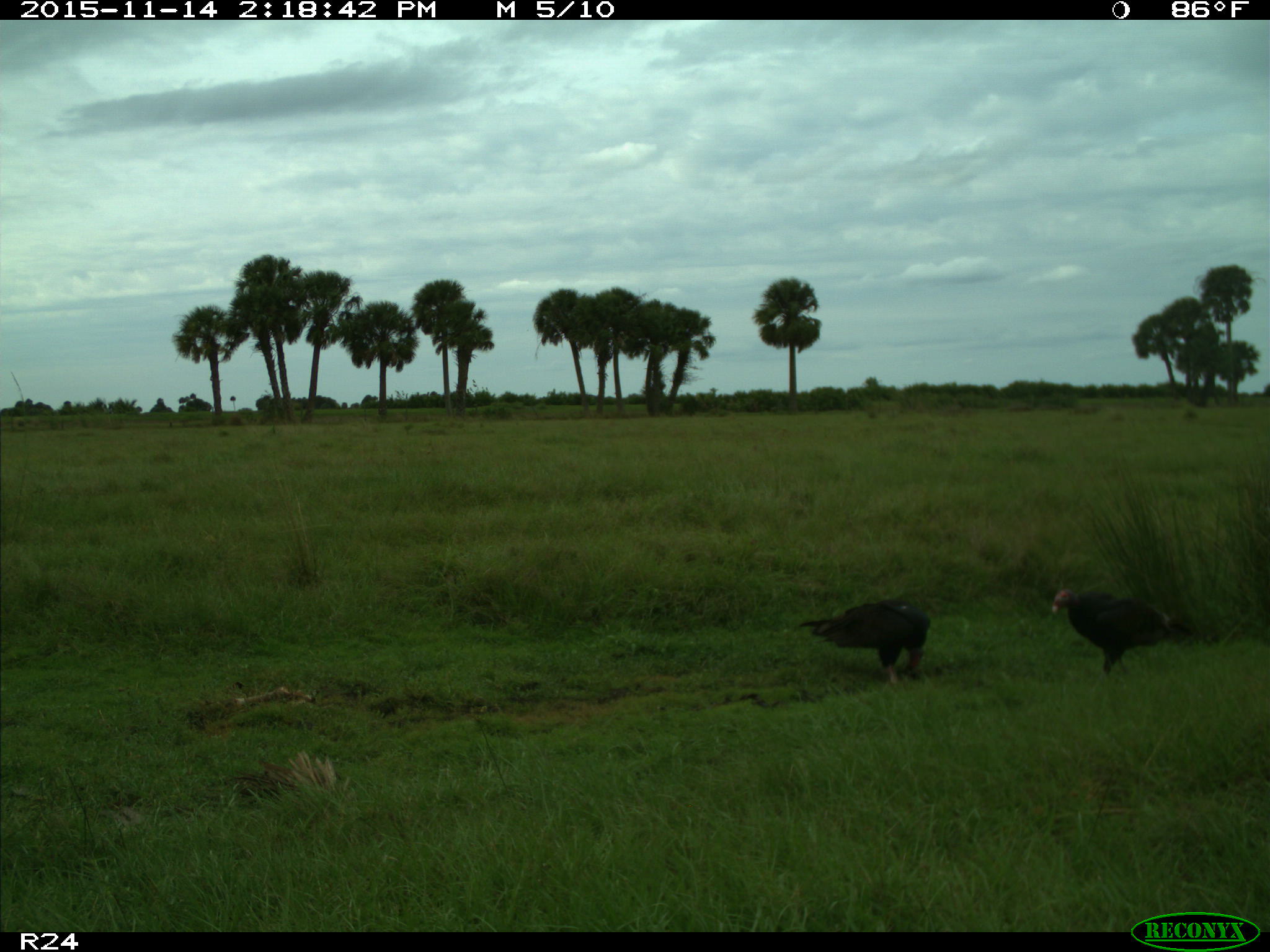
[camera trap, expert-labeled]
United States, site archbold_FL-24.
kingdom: Animalia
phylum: Chordata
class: Aves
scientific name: Aves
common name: birds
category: unidentified bird